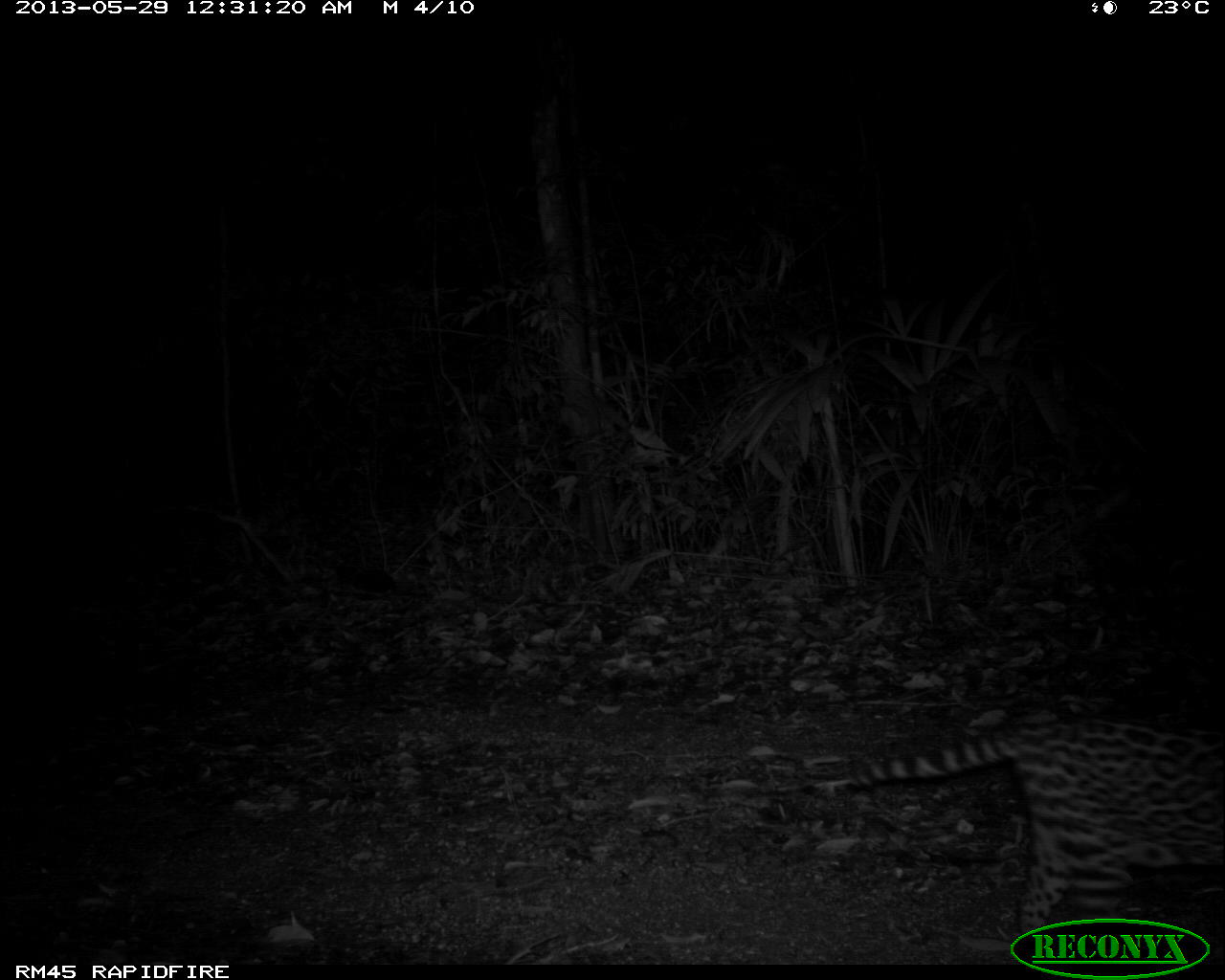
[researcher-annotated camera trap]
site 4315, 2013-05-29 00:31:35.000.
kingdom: Animalia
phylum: Chordata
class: Mammalia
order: Carnivora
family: Felidae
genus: Leopardus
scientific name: Leopardus pardalis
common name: ocelot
Leopardus pardalis (ocelot), count 1, sex female.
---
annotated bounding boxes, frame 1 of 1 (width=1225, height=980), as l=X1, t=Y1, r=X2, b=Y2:
leopardus pardalis: l=799, t=709, r=1225, b=961